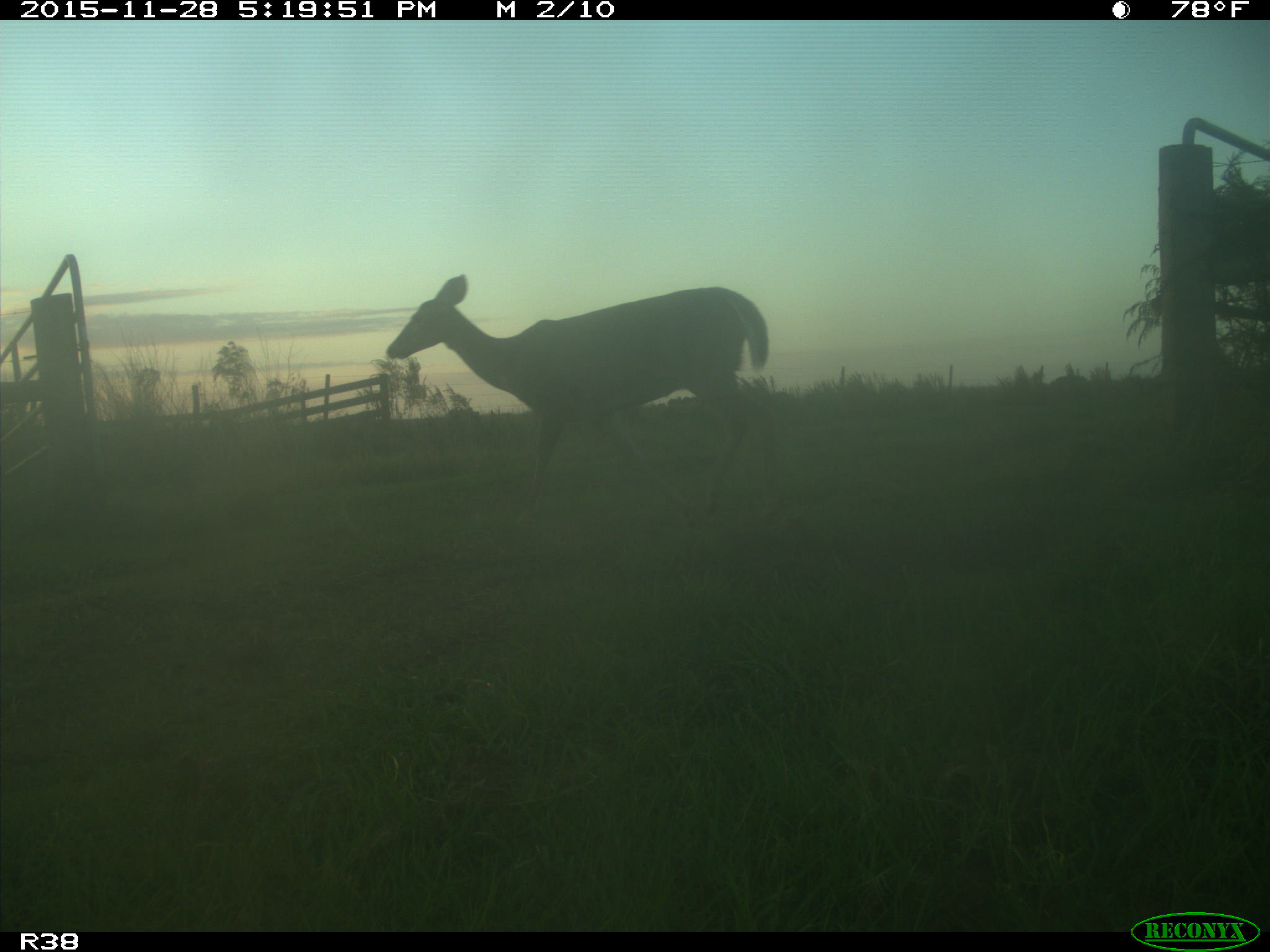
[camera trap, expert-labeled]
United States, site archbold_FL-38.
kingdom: Animalia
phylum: Chordata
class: Mammalia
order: Artiodactyla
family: Cervidae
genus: Odocoileus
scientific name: Odocoileus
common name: deer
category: unidentified deer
Unidentified deer (deer) (Odocoileus).